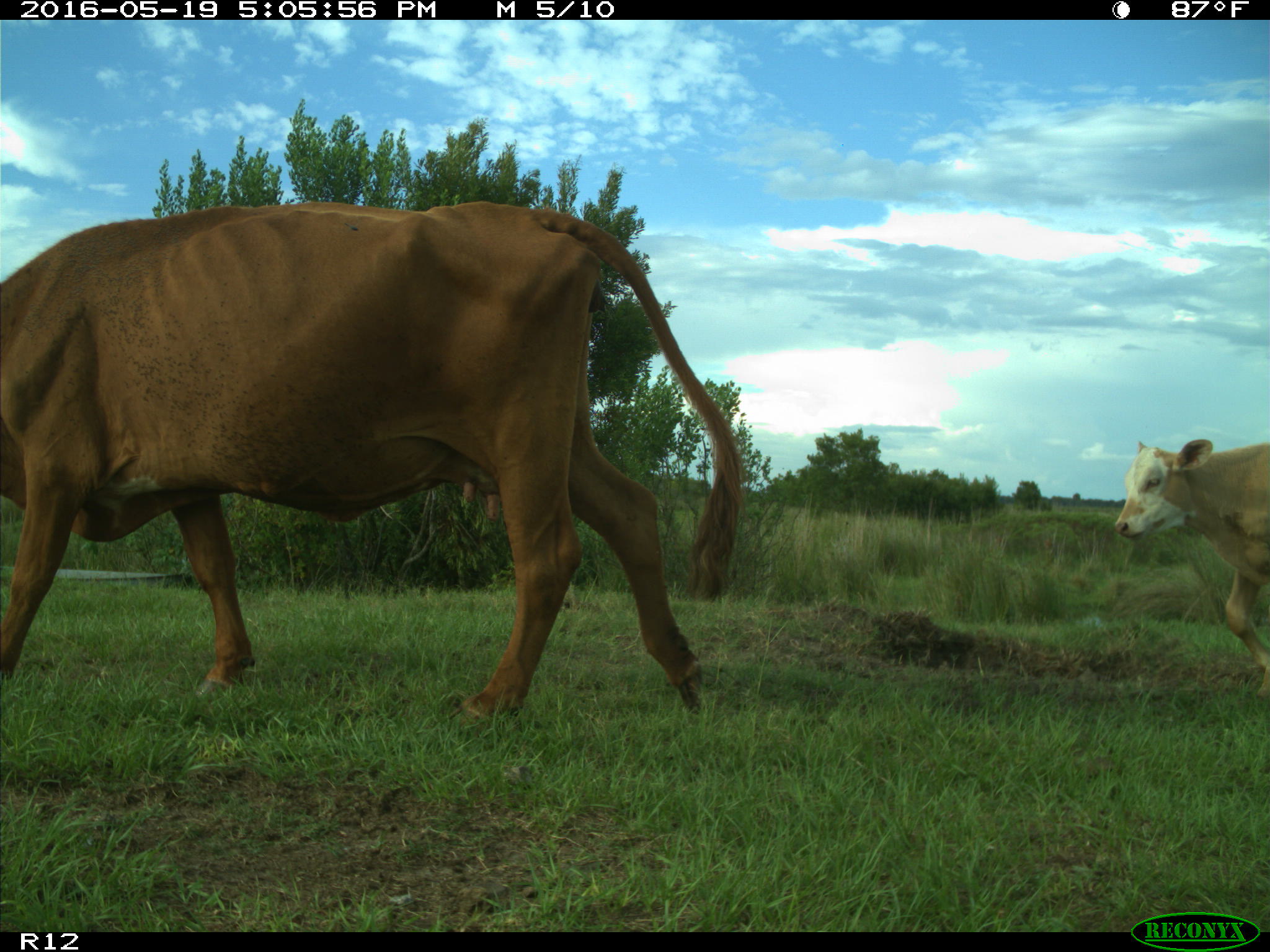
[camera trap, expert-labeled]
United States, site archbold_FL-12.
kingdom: Animalia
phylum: Chordata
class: Mammalia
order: Artiodactyla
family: Bovidae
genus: Bos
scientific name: Bos taurus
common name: domestic cow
Bos taurus (domestic cow).